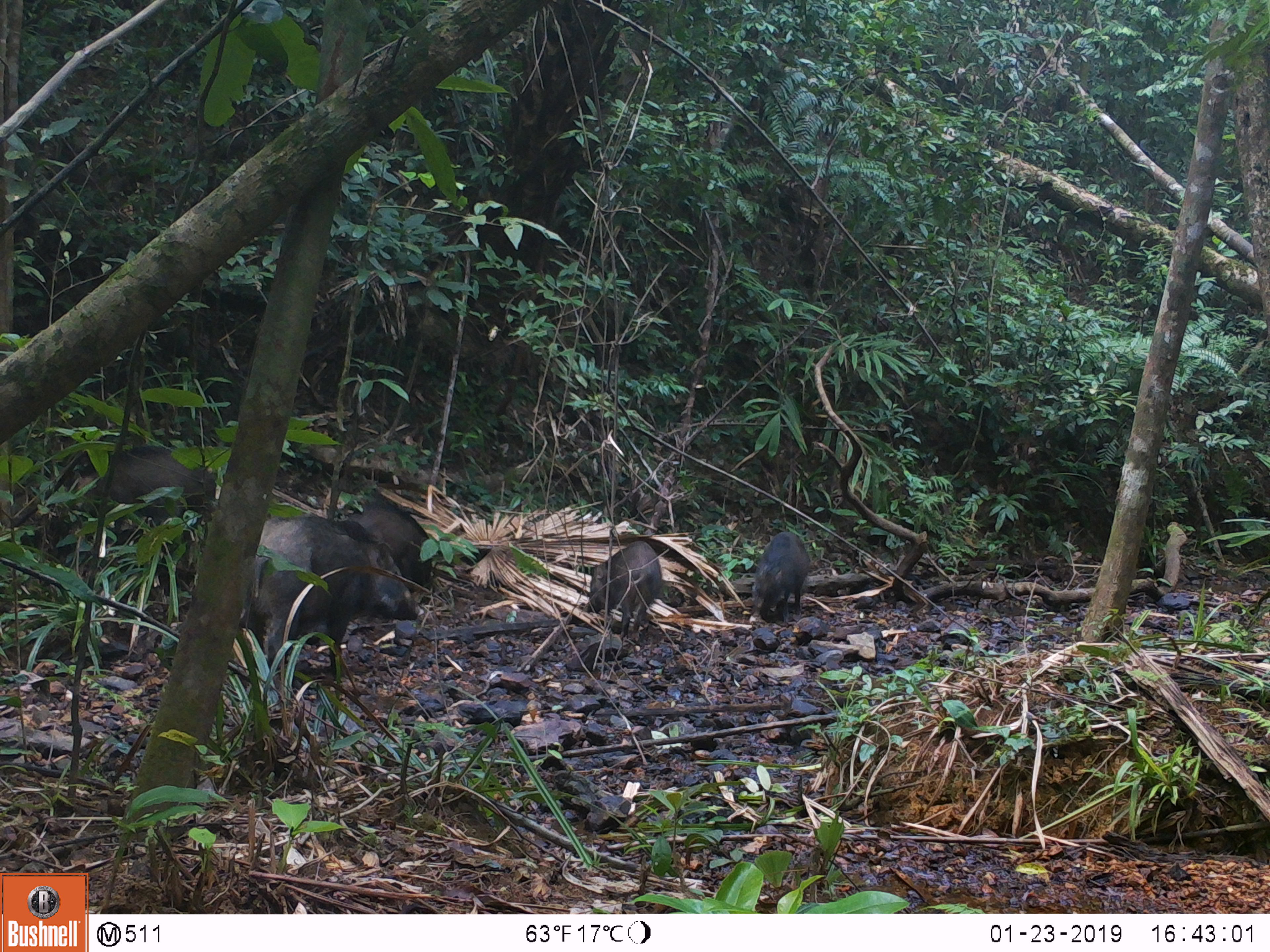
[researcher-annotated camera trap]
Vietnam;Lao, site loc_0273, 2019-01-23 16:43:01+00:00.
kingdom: Animalia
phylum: Chordata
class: Mammalia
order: Artiodactyla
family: Suidae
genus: Sus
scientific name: Sus scrofa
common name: eurasian wild pig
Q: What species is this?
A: Eurasian wild pig (Sus scrofa).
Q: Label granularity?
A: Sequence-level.